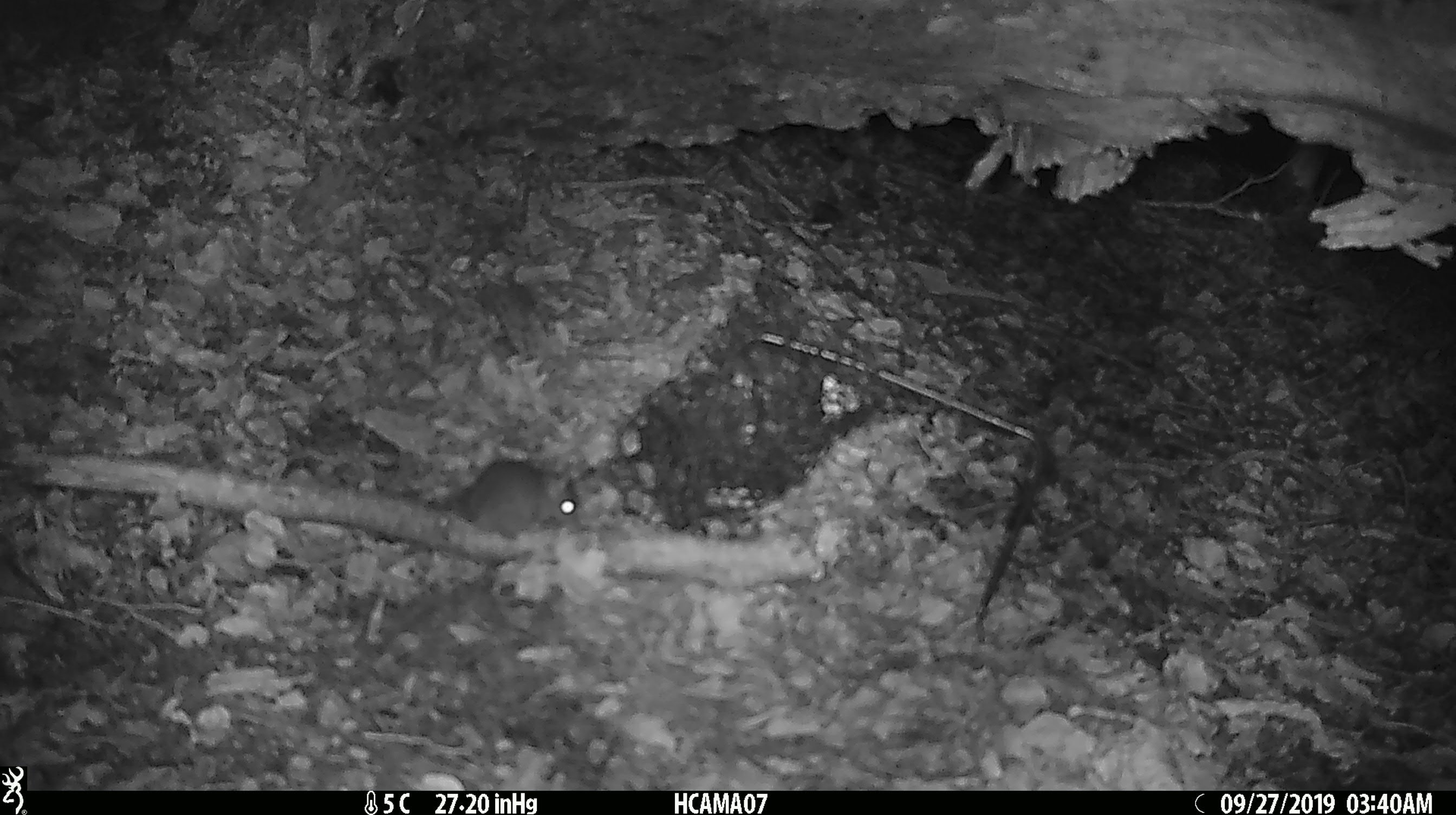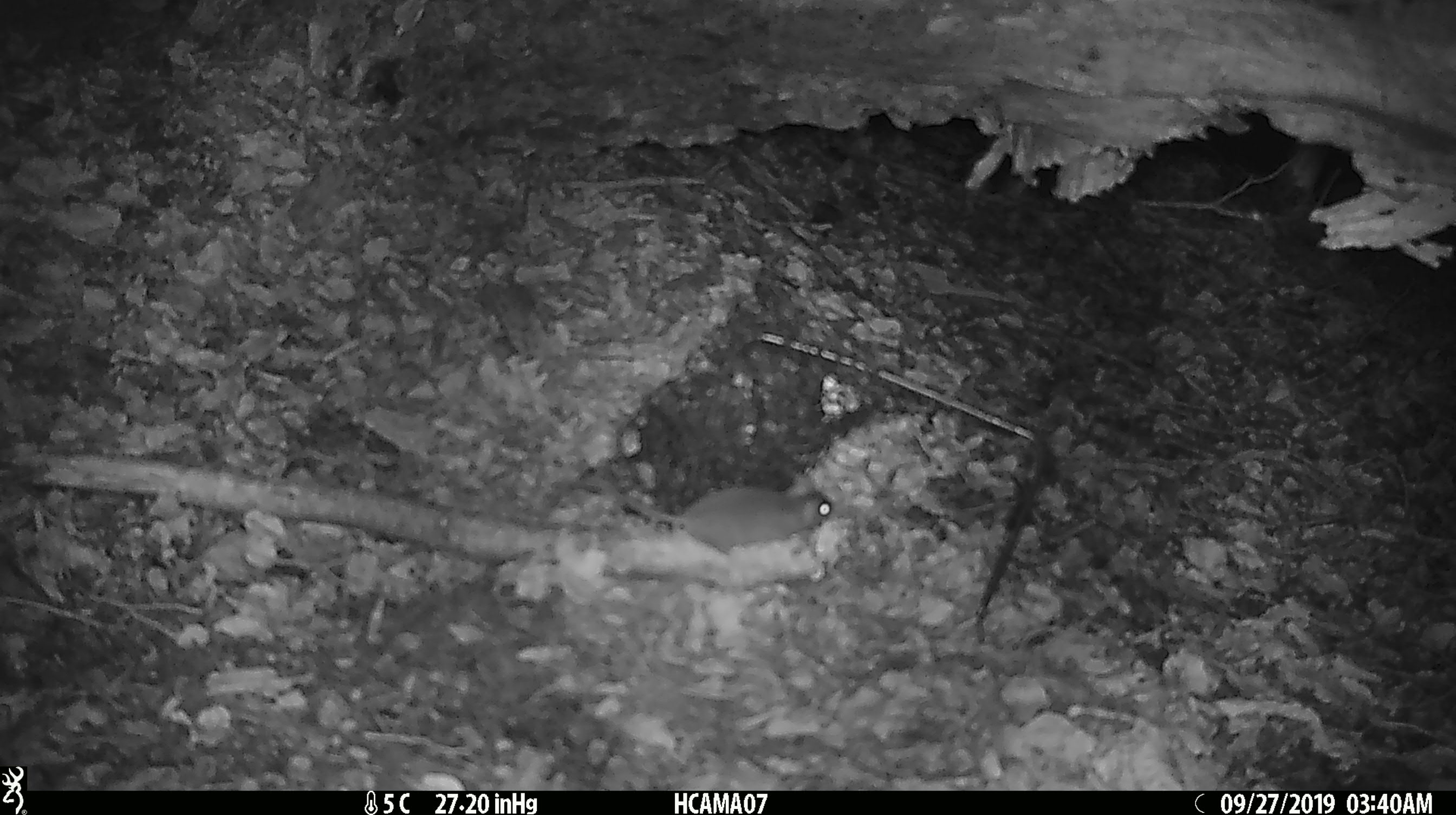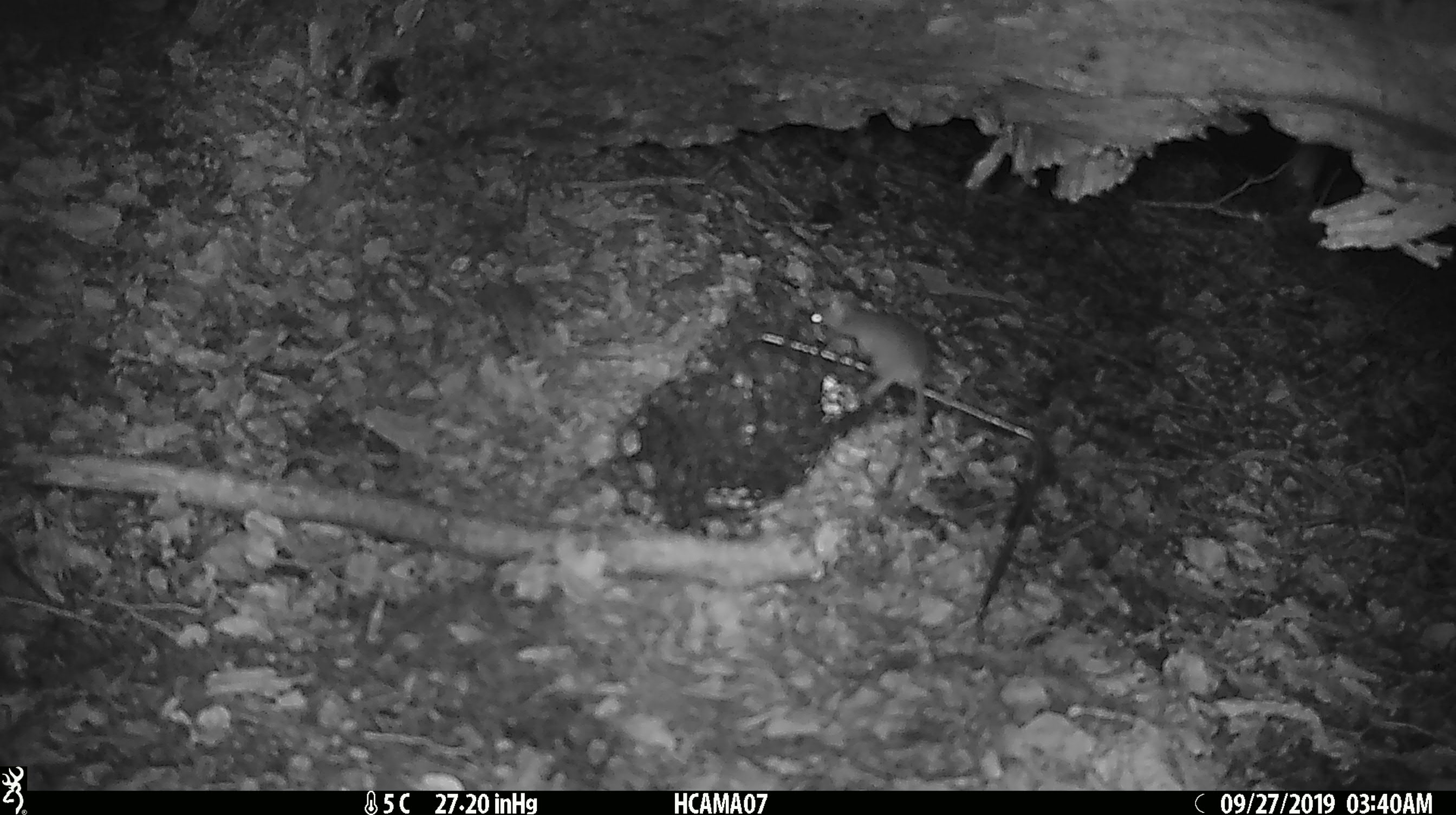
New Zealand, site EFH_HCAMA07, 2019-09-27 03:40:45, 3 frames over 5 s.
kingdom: Animalia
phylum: Chordata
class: Mammalia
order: Rodentia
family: Muridae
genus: Mus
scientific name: Mus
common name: mouse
Mouse (Mus).